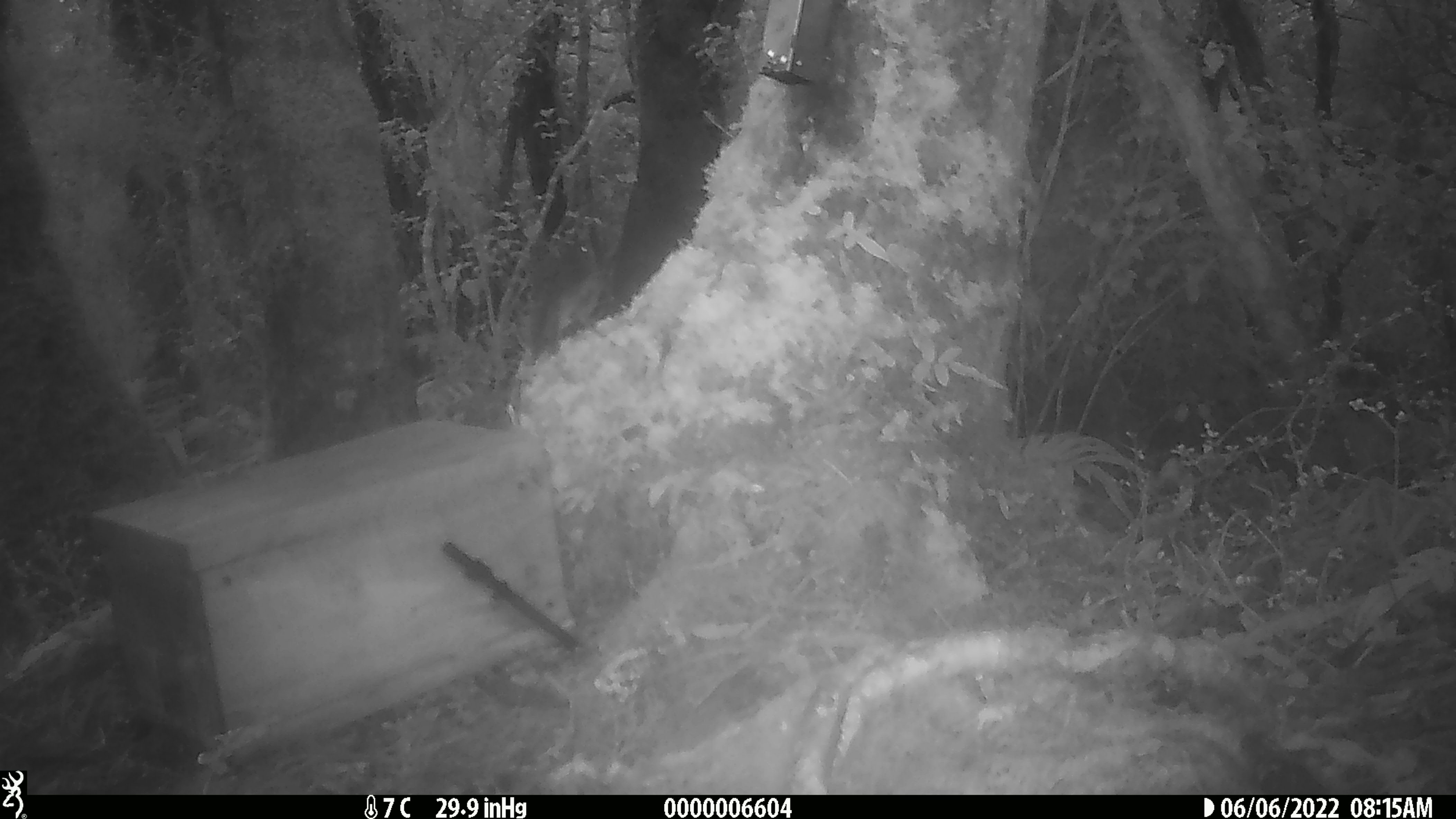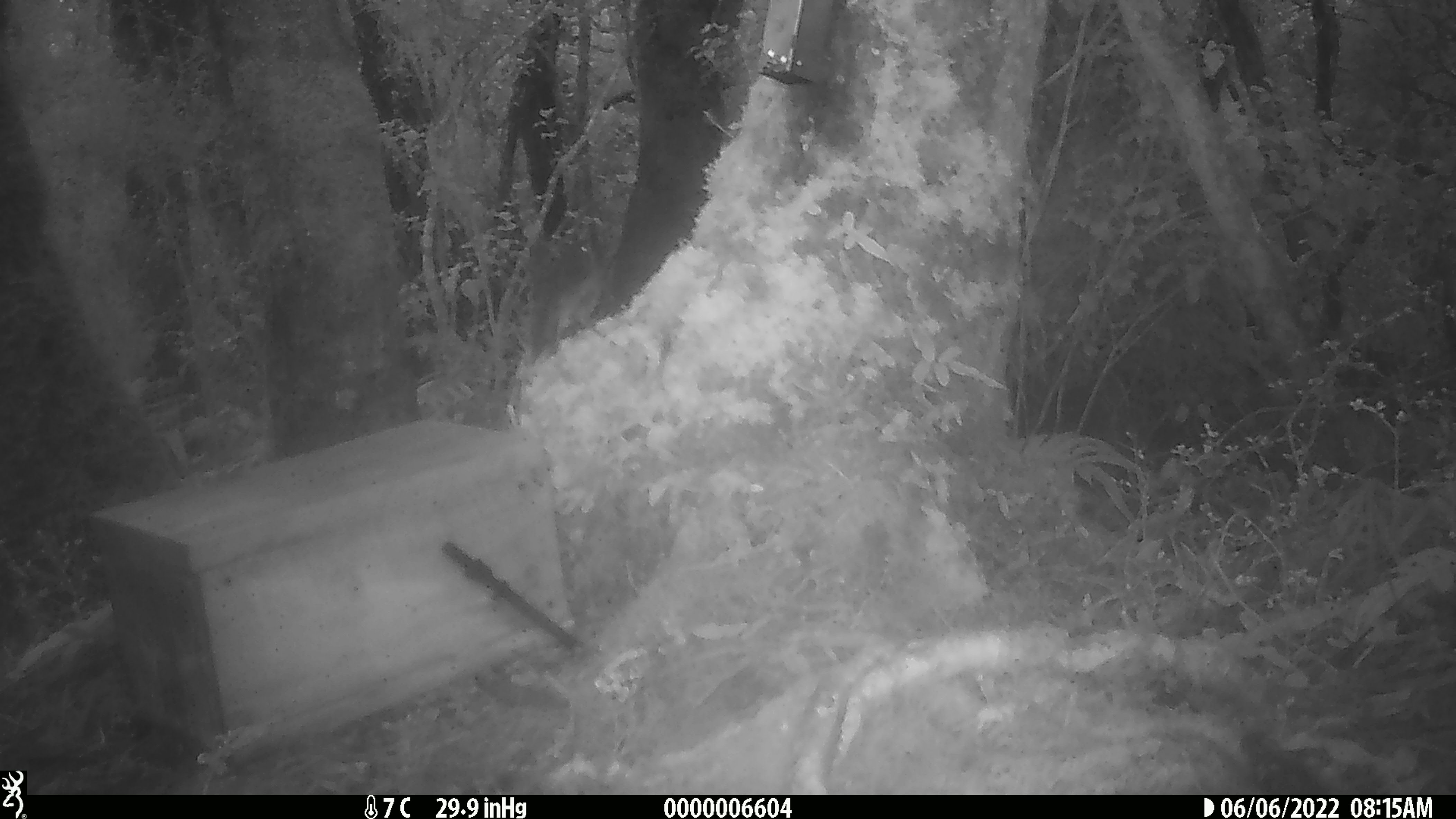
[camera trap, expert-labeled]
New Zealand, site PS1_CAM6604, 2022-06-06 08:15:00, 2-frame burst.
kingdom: Animalia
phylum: Chordata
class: Aves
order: Passeriformes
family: Petroicidae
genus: Petroica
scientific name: Petroica australis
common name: new zealand robin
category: robin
Robin (new zealand robin) (Petroica australis).